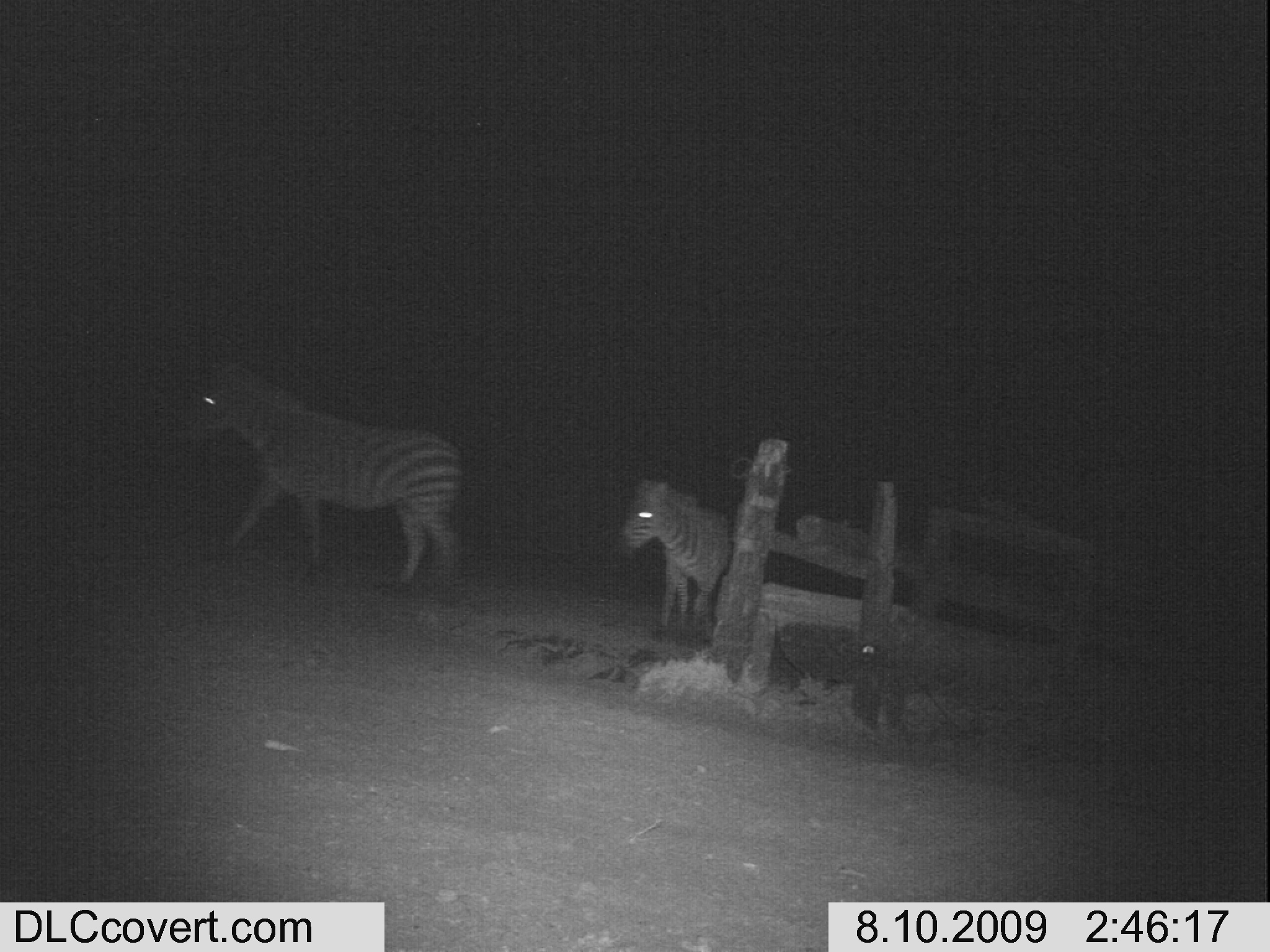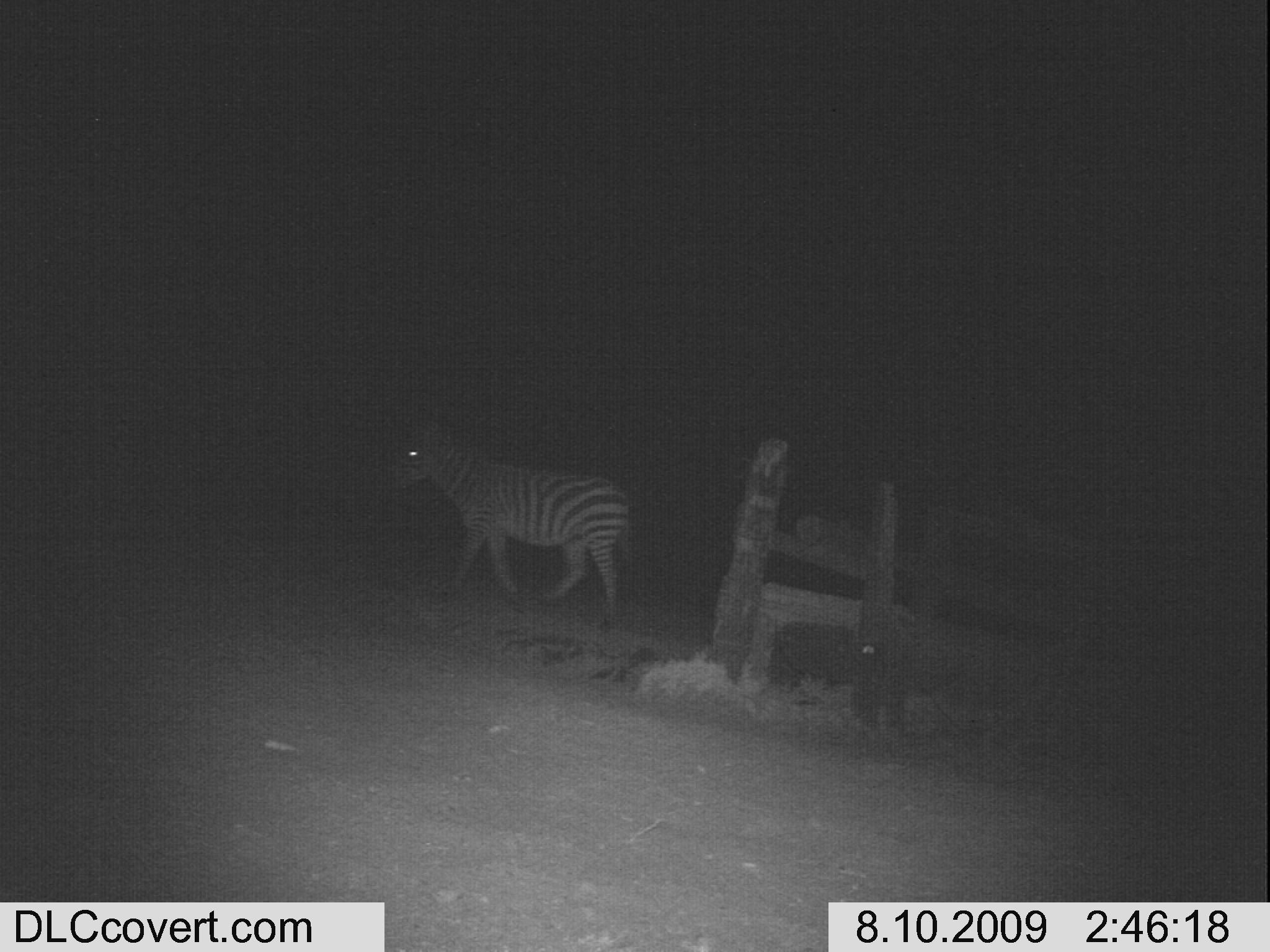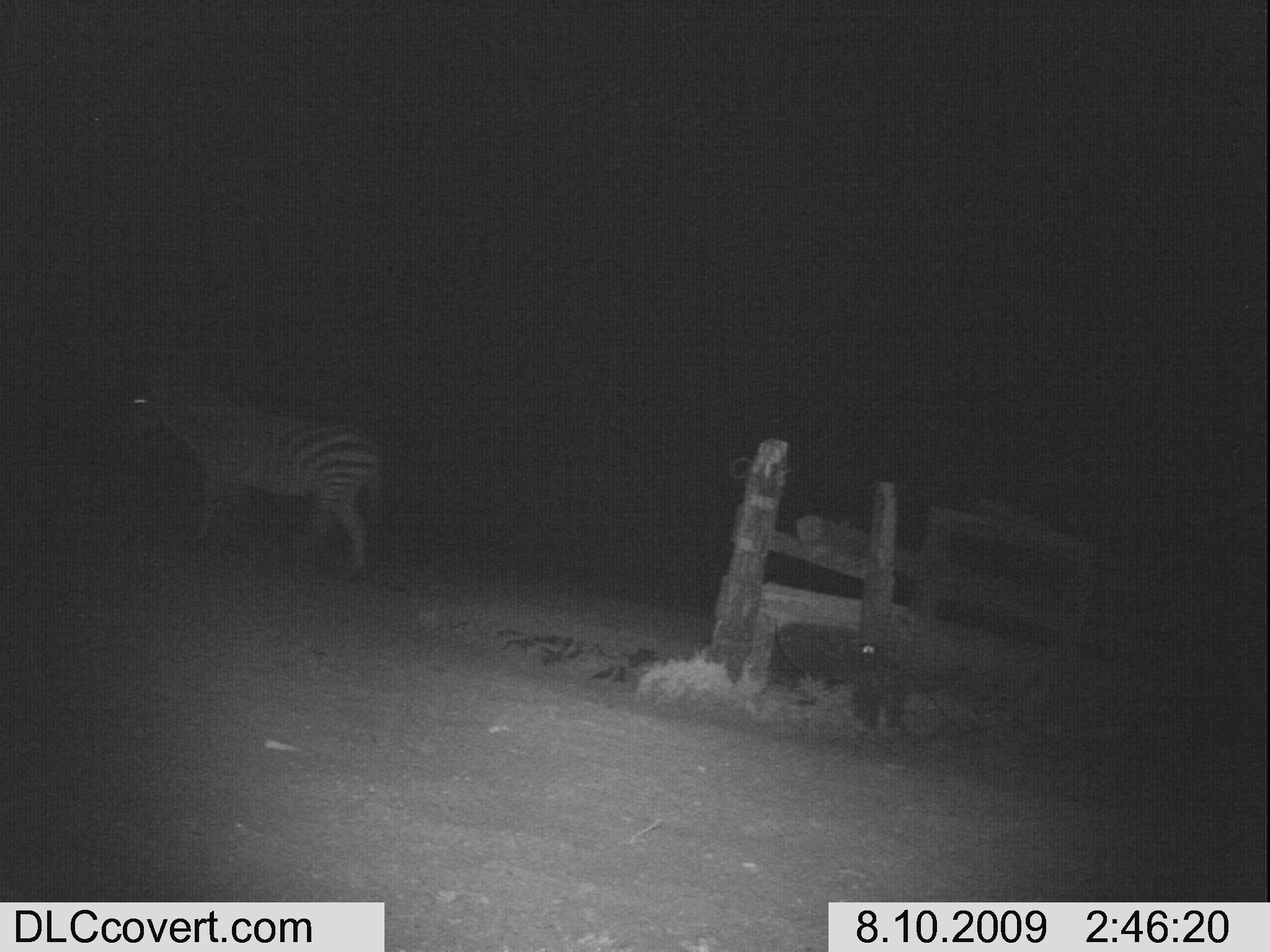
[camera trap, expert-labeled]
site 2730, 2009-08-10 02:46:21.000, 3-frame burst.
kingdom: Animalia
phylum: Chordata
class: Mammalia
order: Perissodactyla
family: Equidae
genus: Equus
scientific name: Equus quagga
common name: plains zebra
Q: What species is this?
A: Equus quagga (plains zebra).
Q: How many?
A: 2.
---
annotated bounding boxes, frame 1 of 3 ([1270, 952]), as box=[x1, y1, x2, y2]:
equus quagga: box=[181, 365, 464, 587]; box=[621, 477, 732, 630]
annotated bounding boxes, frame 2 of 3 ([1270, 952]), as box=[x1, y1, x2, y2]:
equus quagga: box=[380, 415, 630, 617]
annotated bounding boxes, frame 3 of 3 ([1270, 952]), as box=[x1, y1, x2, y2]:
equus quagga: box=[115, 374, 387, 577]